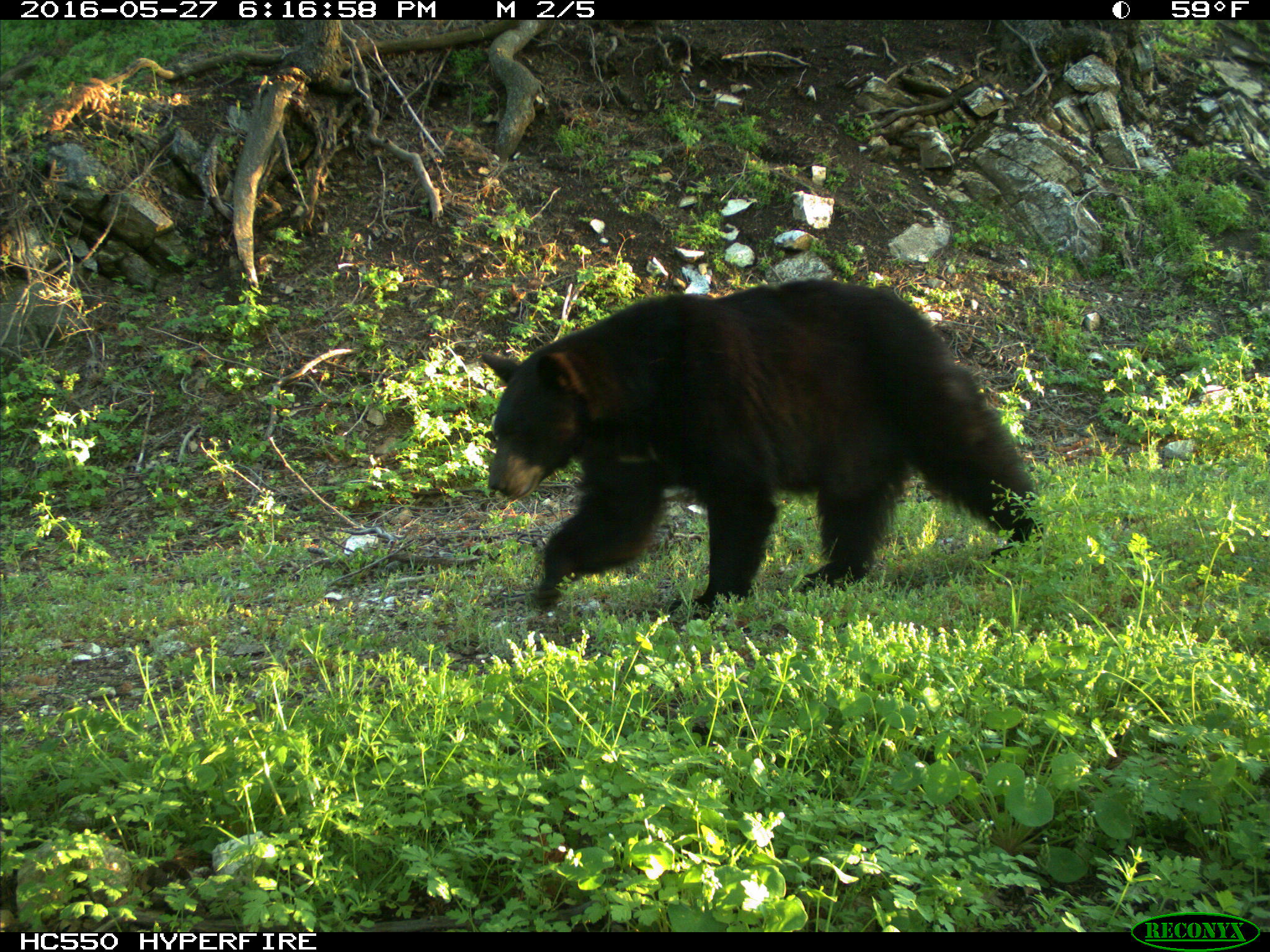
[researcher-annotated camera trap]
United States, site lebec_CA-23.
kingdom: Animalia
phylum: Chordata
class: Mammalia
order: Carnivora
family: Ursidae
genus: Ursus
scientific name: Ursus americanus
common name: american black bear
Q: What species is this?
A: Ursus americanus (american black bear).